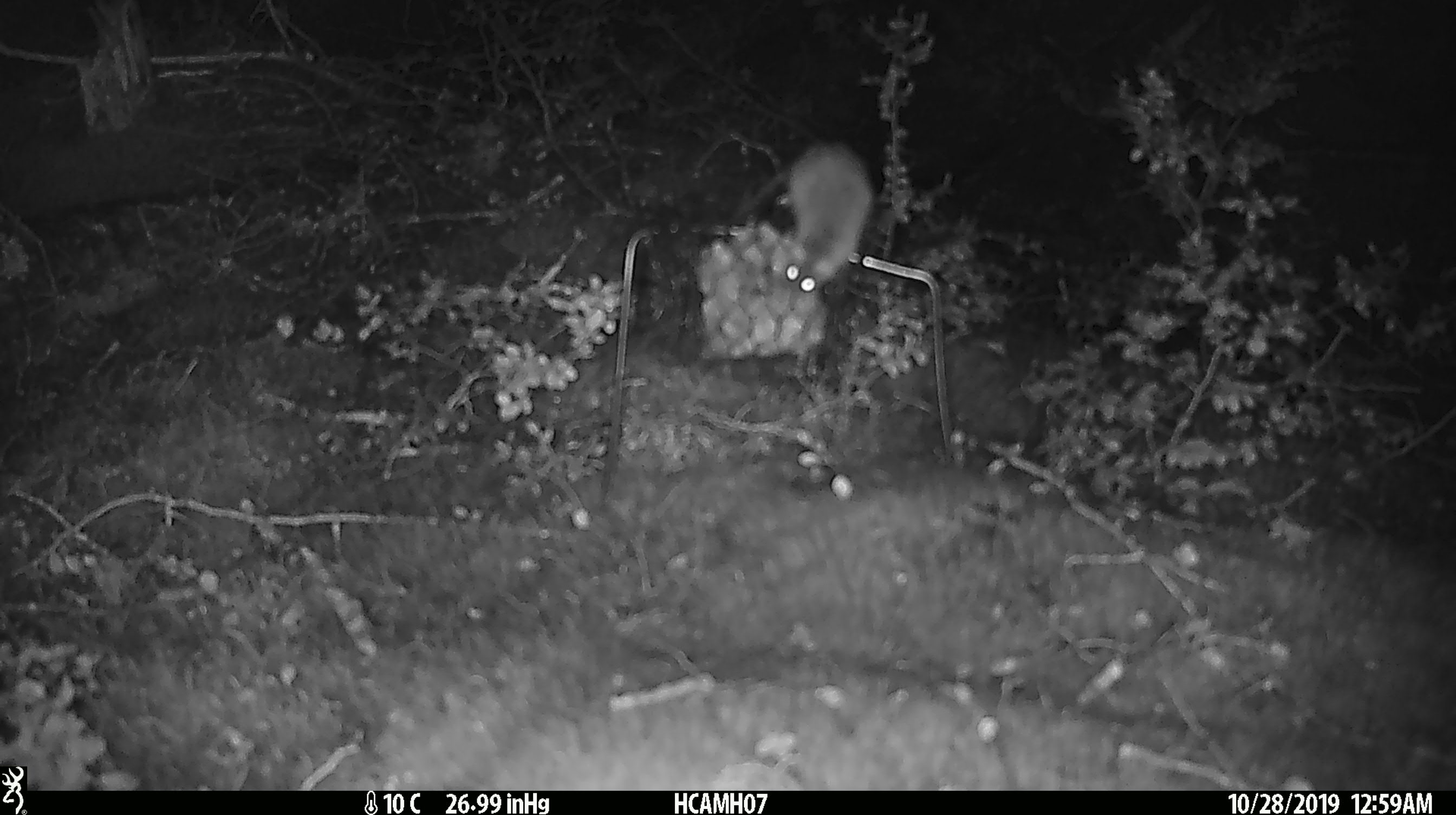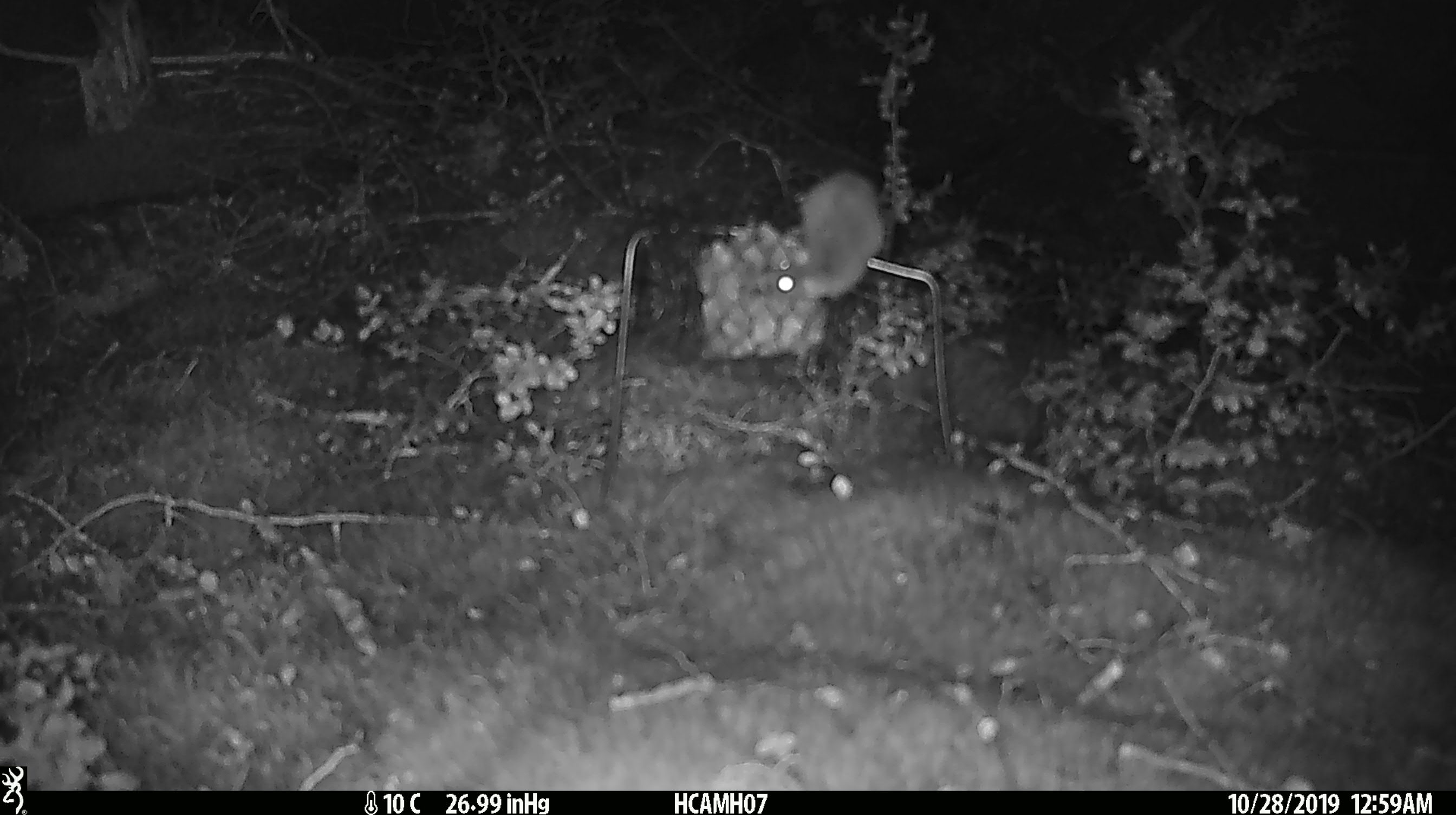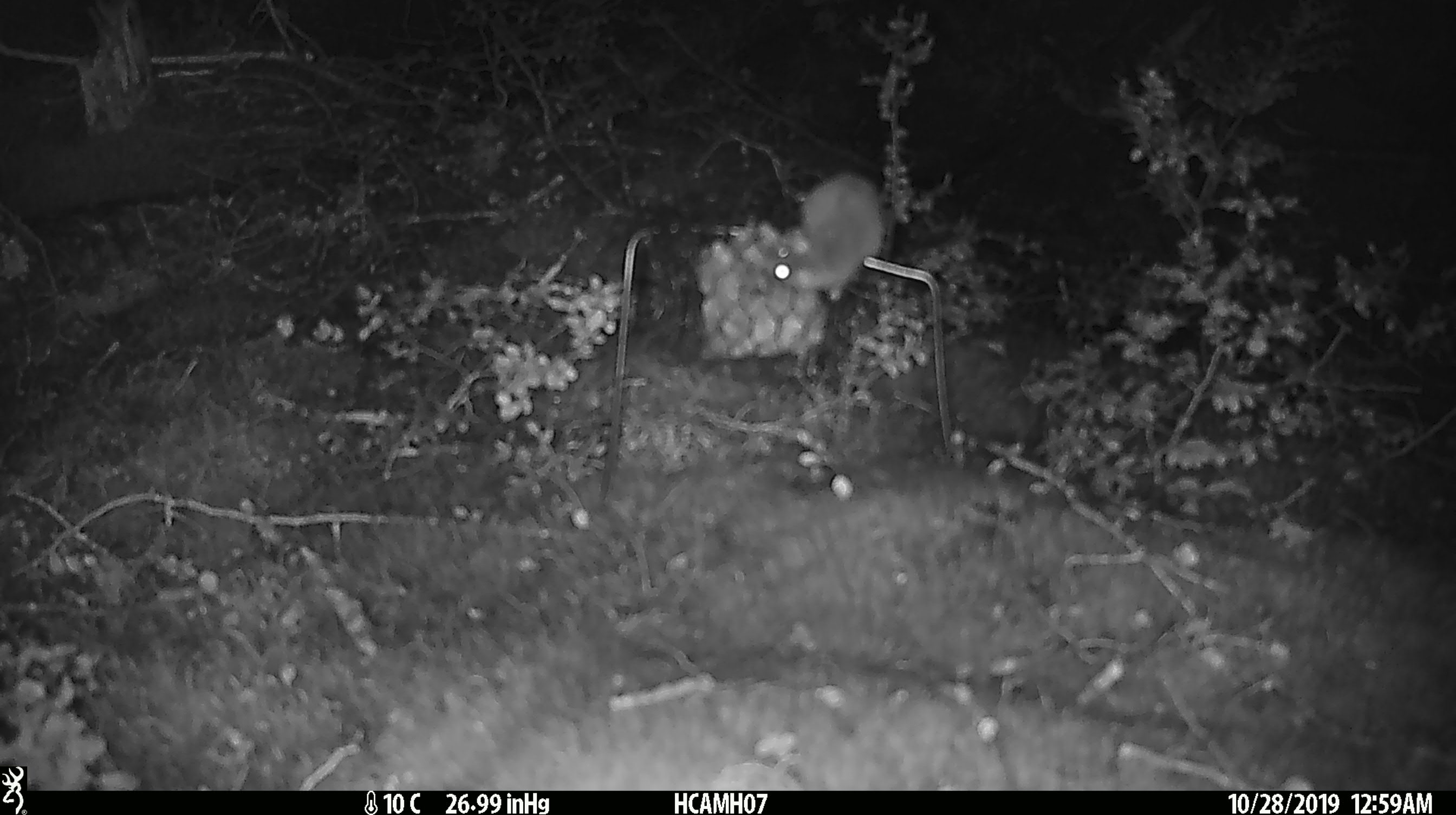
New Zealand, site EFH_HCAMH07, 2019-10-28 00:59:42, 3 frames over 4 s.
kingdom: Animalia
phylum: Chordata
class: Mammalia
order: Rodentia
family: Muridae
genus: Mus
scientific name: Mus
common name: mouse